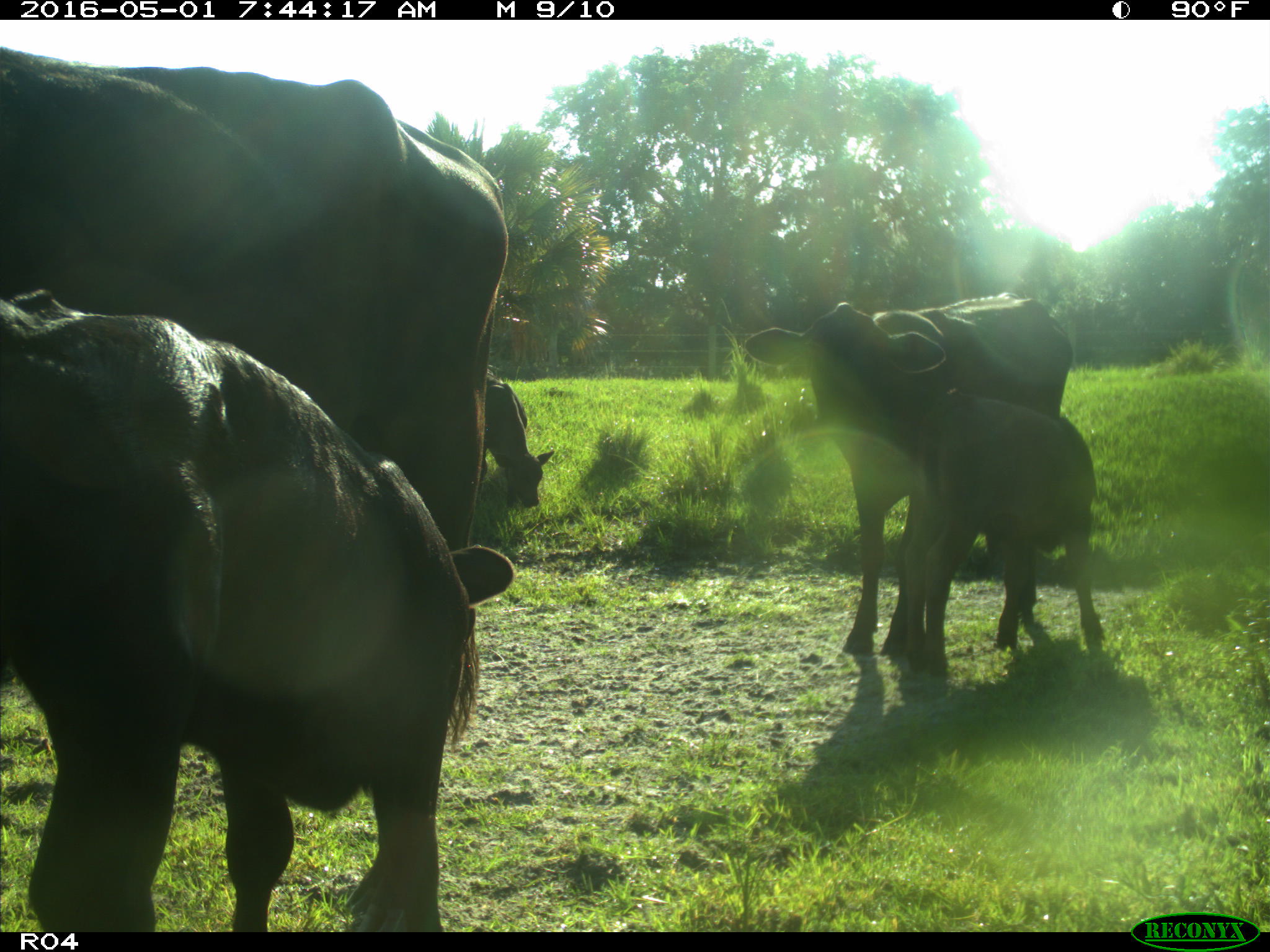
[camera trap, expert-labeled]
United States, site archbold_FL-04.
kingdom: Animalia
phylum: Chordata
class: Mammalia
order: Artiodactyla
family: Bovidae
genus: Bos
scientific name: Bos taurus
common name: domestic cow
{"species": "Bos taurus (domestic cow)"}